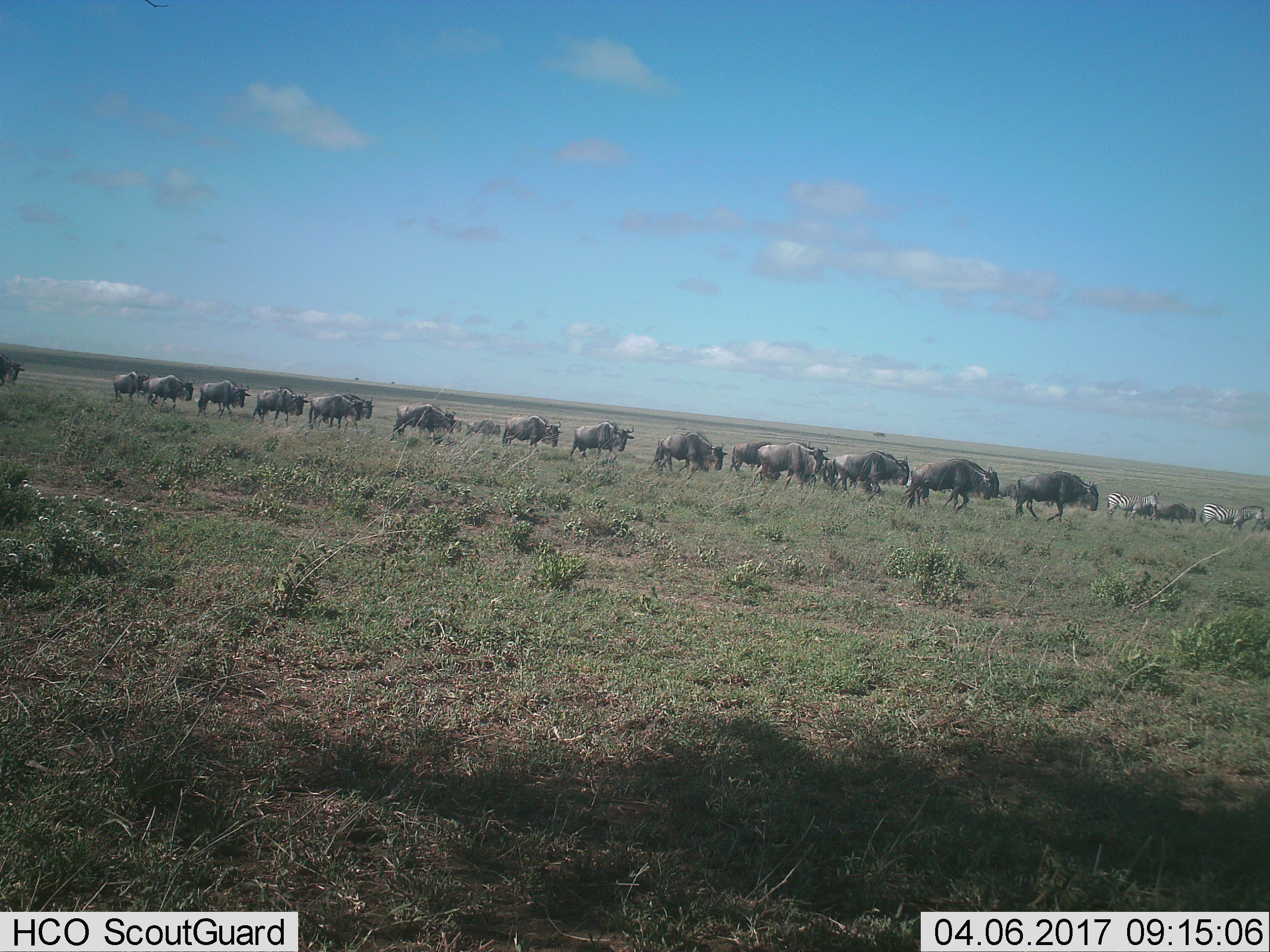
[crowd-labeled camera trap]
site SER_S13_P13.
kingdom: Animalia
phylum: Chordata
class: Mammalia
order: Artiodactyla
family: Bovidae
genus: Connochaetes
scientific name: Connochaetes taurinus taurinus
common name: blue wildebeest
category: wildebeestblue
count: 11-50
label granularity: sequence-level